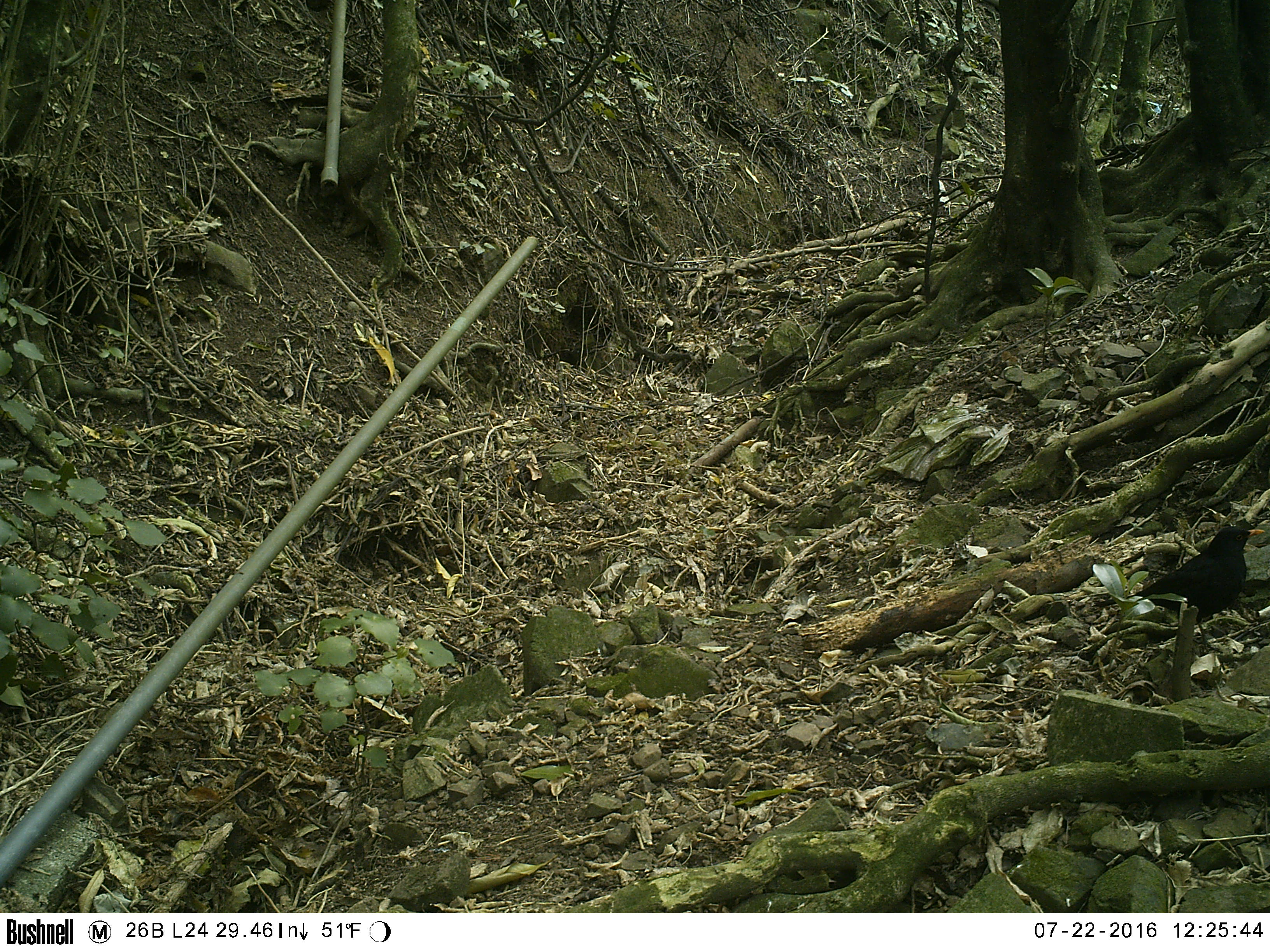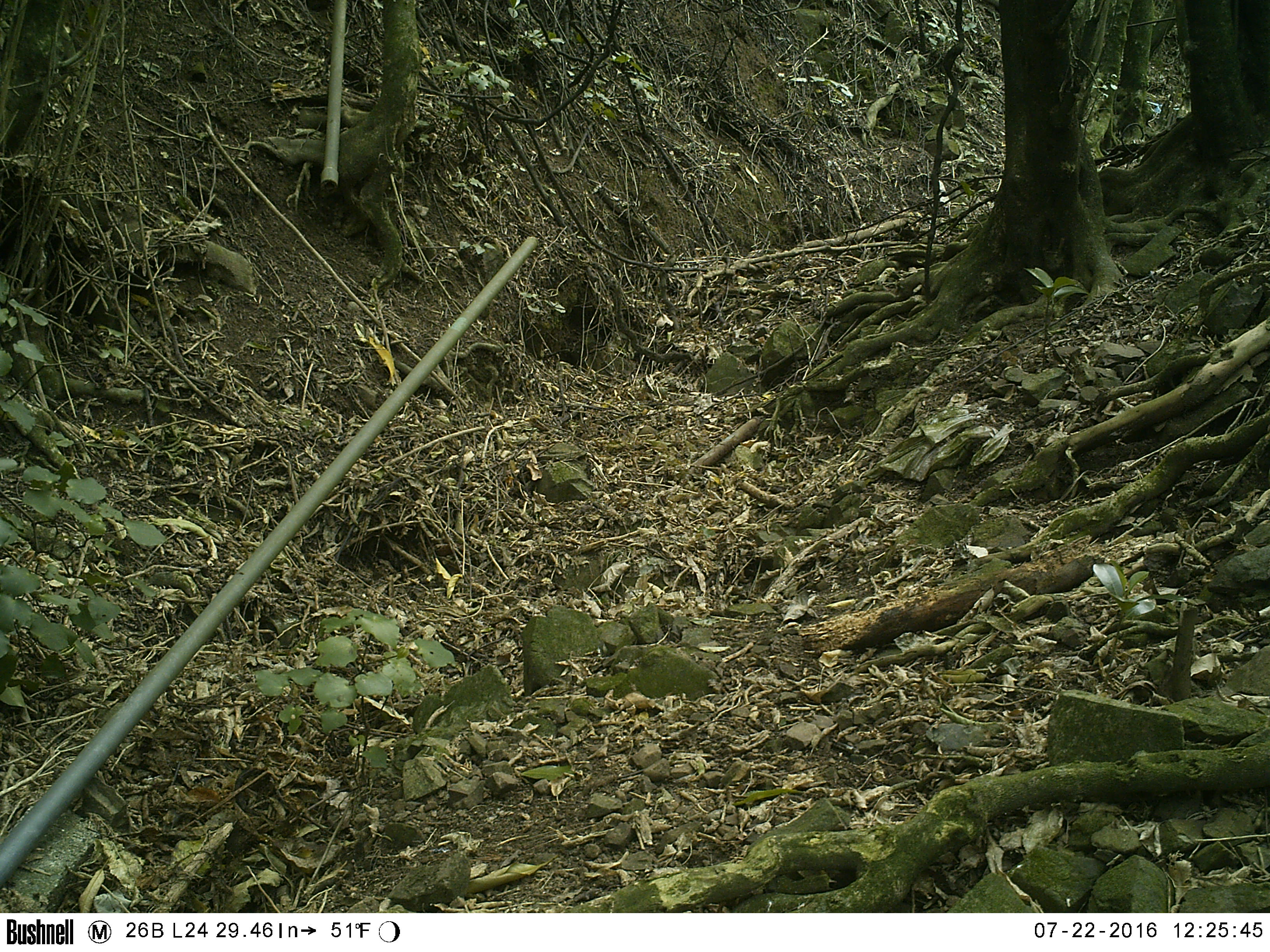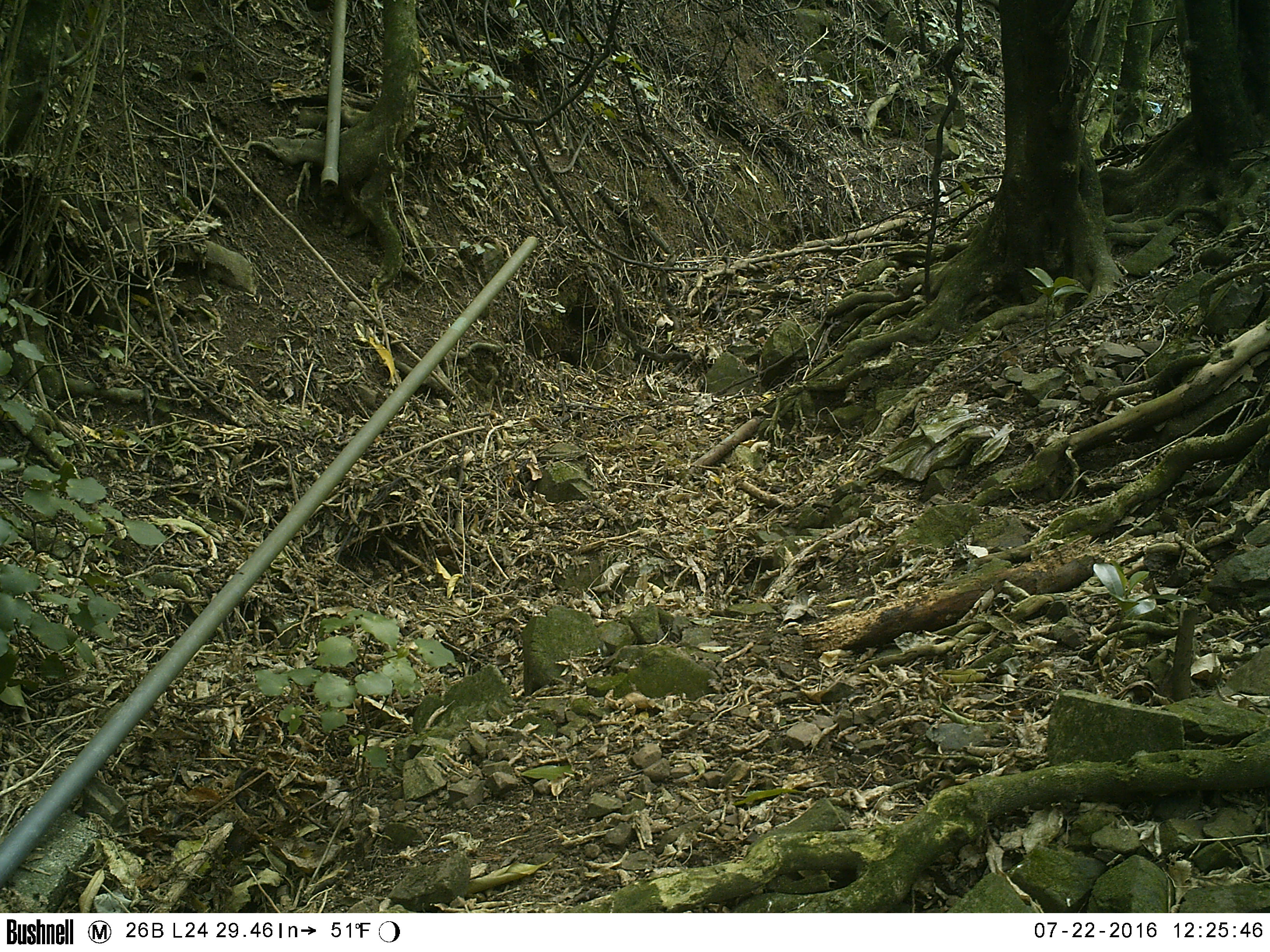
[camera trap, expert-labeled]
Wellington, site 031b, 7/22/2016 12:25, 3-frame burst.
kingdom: Animalia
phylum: Chordata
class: Aves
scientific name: Aves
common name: bird